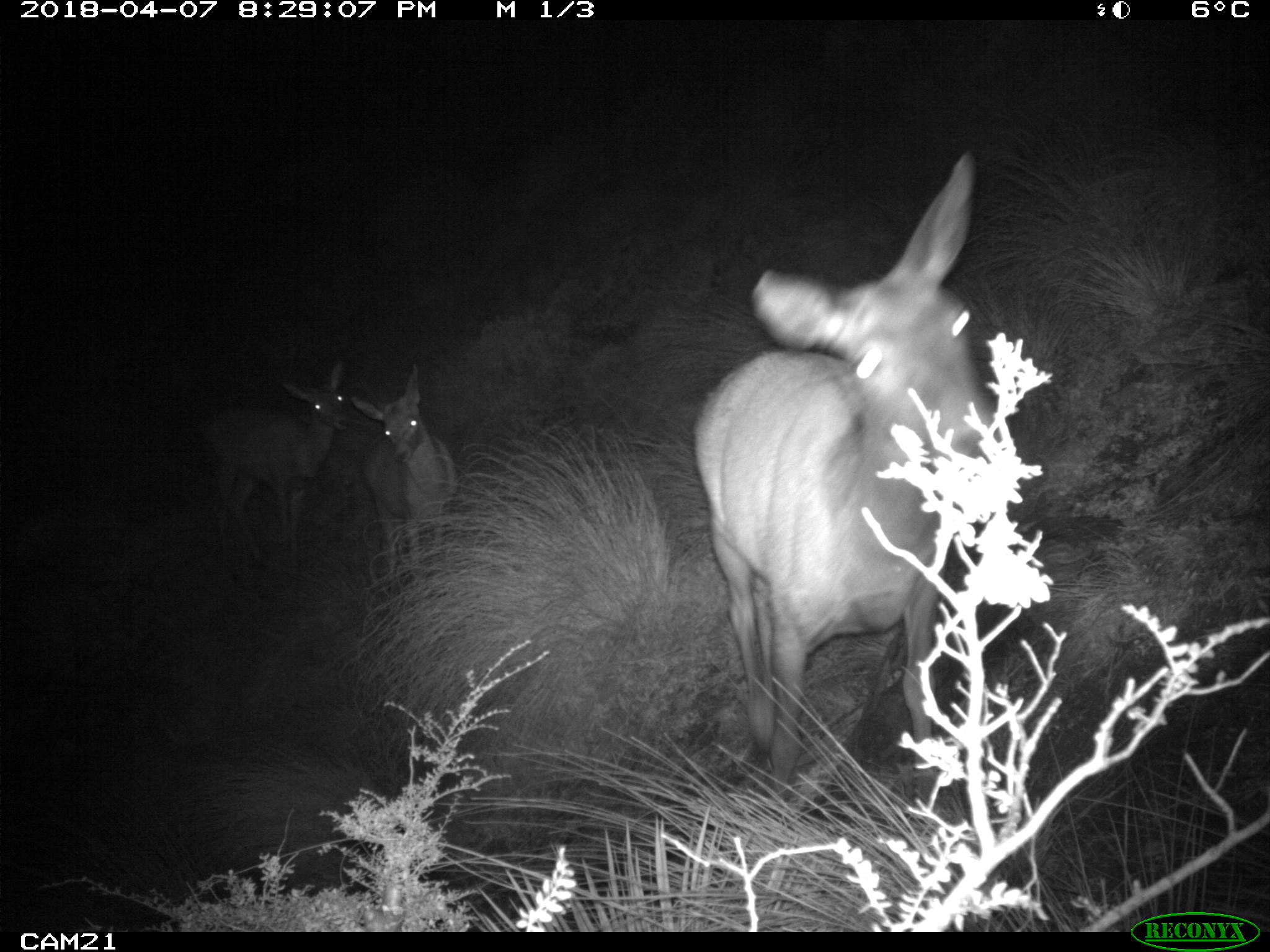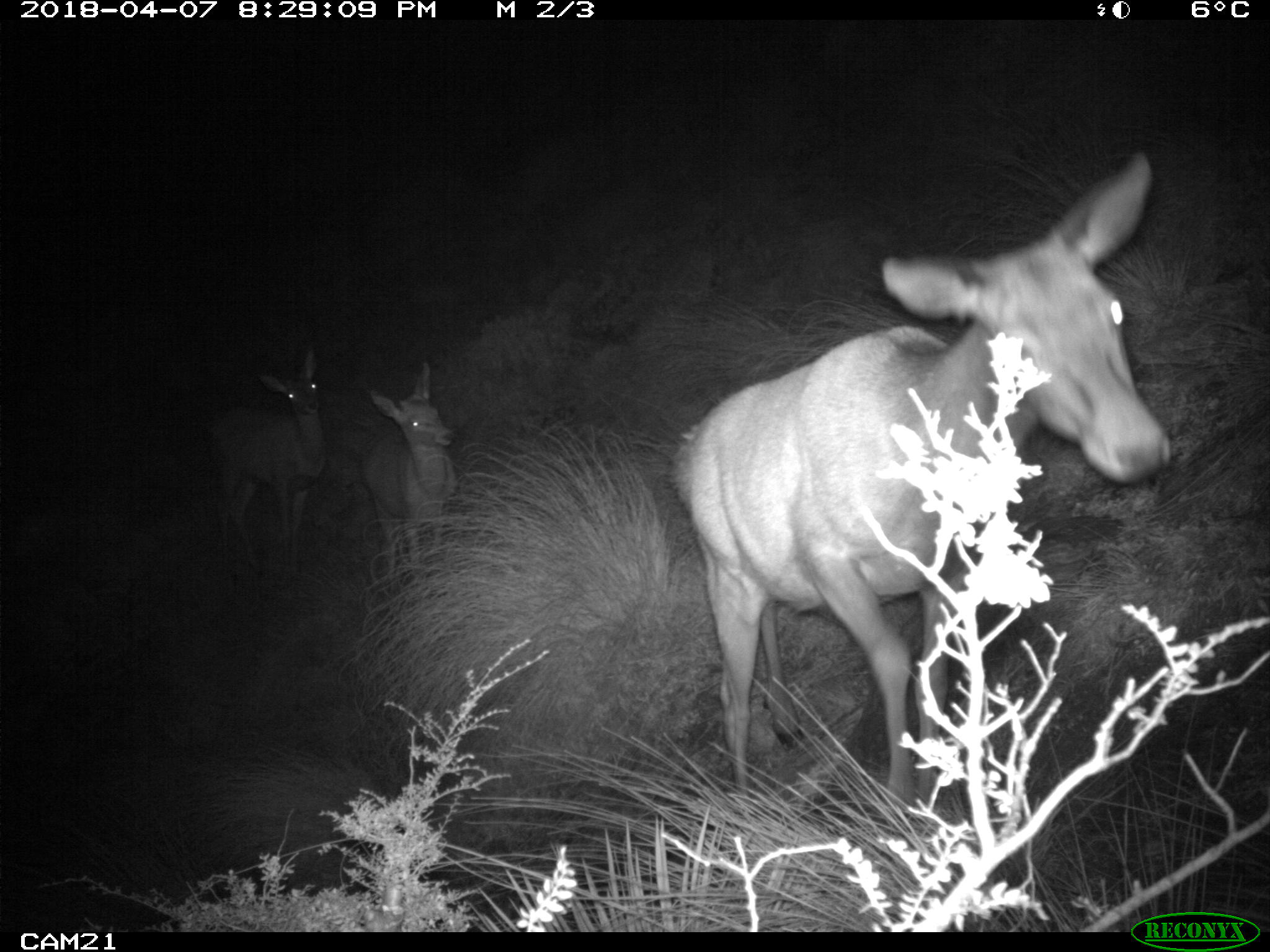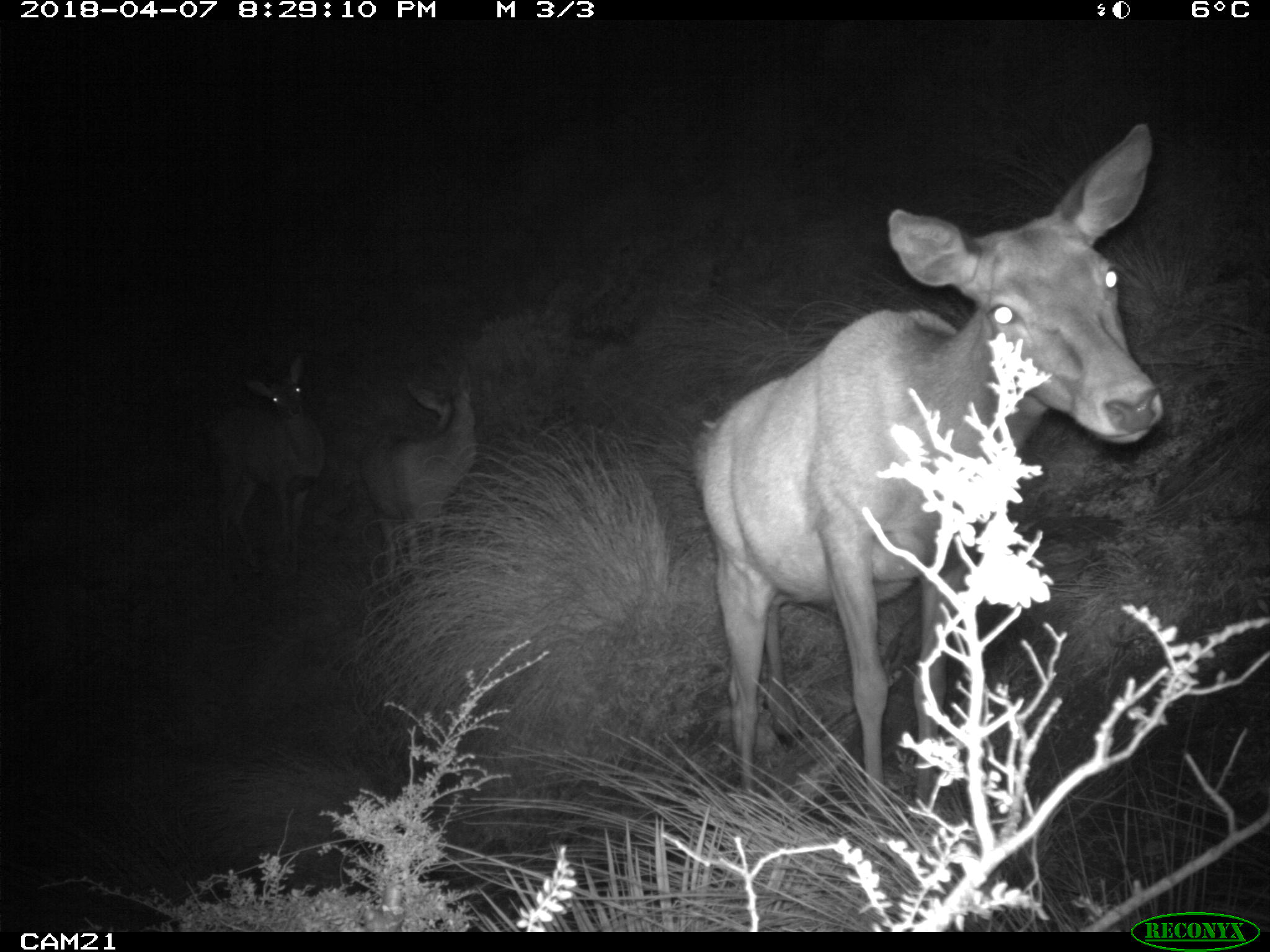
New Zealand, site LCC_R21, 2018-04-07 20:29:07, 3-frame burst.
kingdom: Animalia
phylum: Chordata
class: Mammalia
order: Artiodactyla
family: Cervidae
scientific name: Cervidae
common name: deer